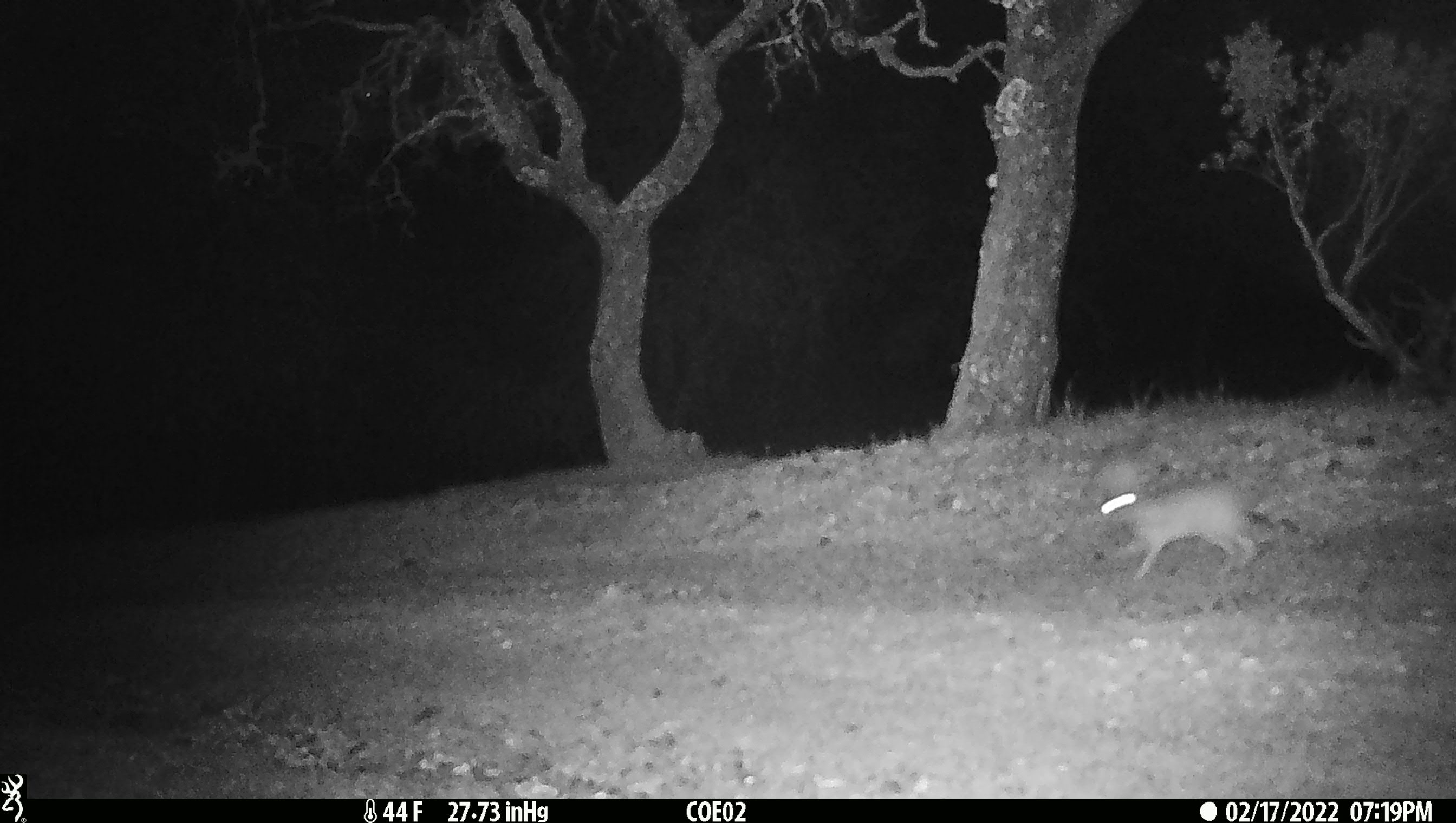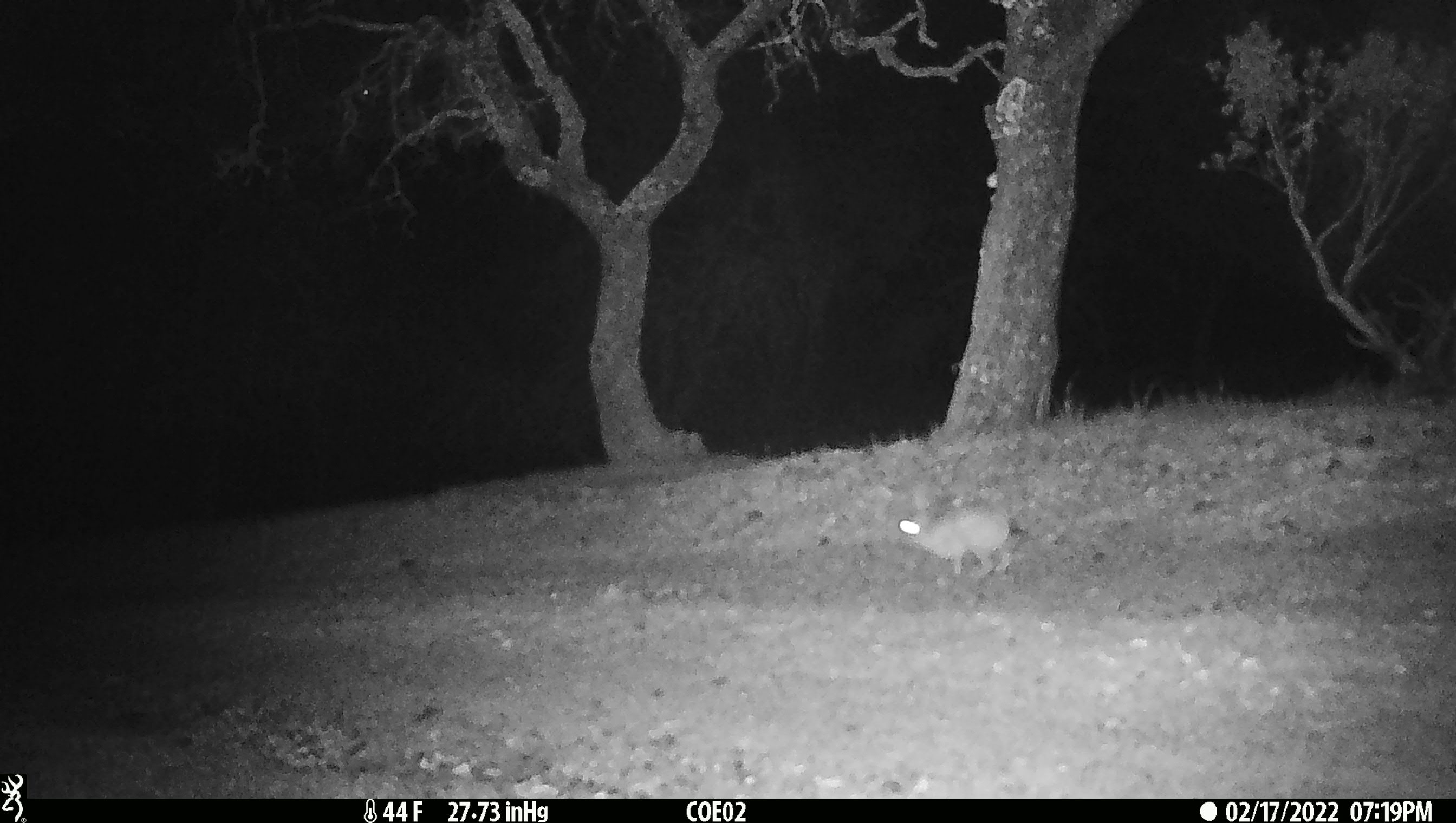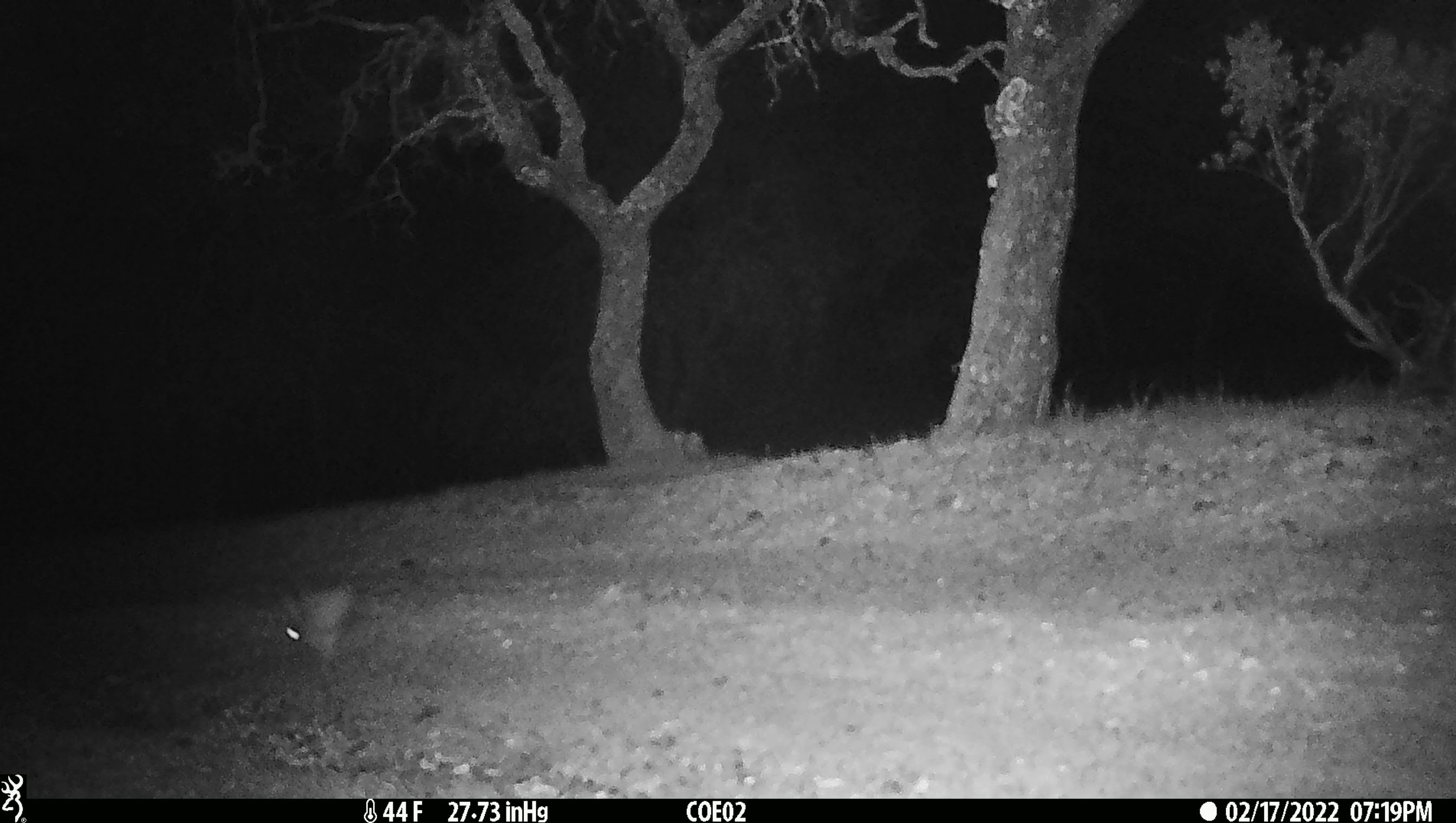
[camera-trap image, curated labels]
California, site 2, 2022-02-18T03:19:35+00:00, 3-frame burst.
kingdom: Animalia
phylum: Chordata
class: Mammalia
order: Lagomorpha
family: Leporidae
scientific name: Leporidae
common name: rabbit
Rabbit (Leporidae).